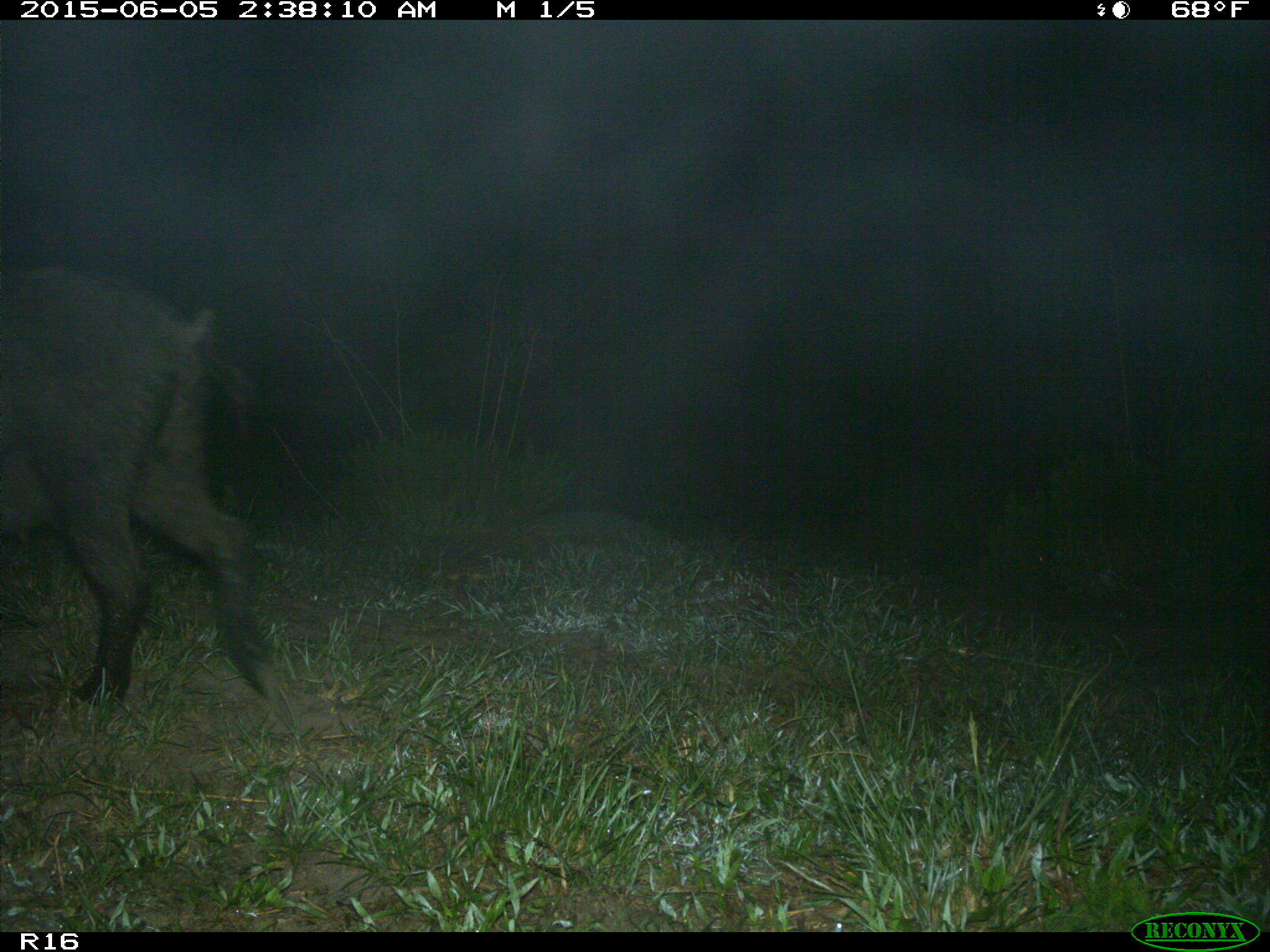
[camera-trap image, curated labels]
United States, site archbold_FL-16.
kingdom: Animalia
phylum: Chordata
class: Mammalia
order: Artiodactyla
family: Suidae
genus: Sus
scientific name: Sus scrofa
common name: wild boar